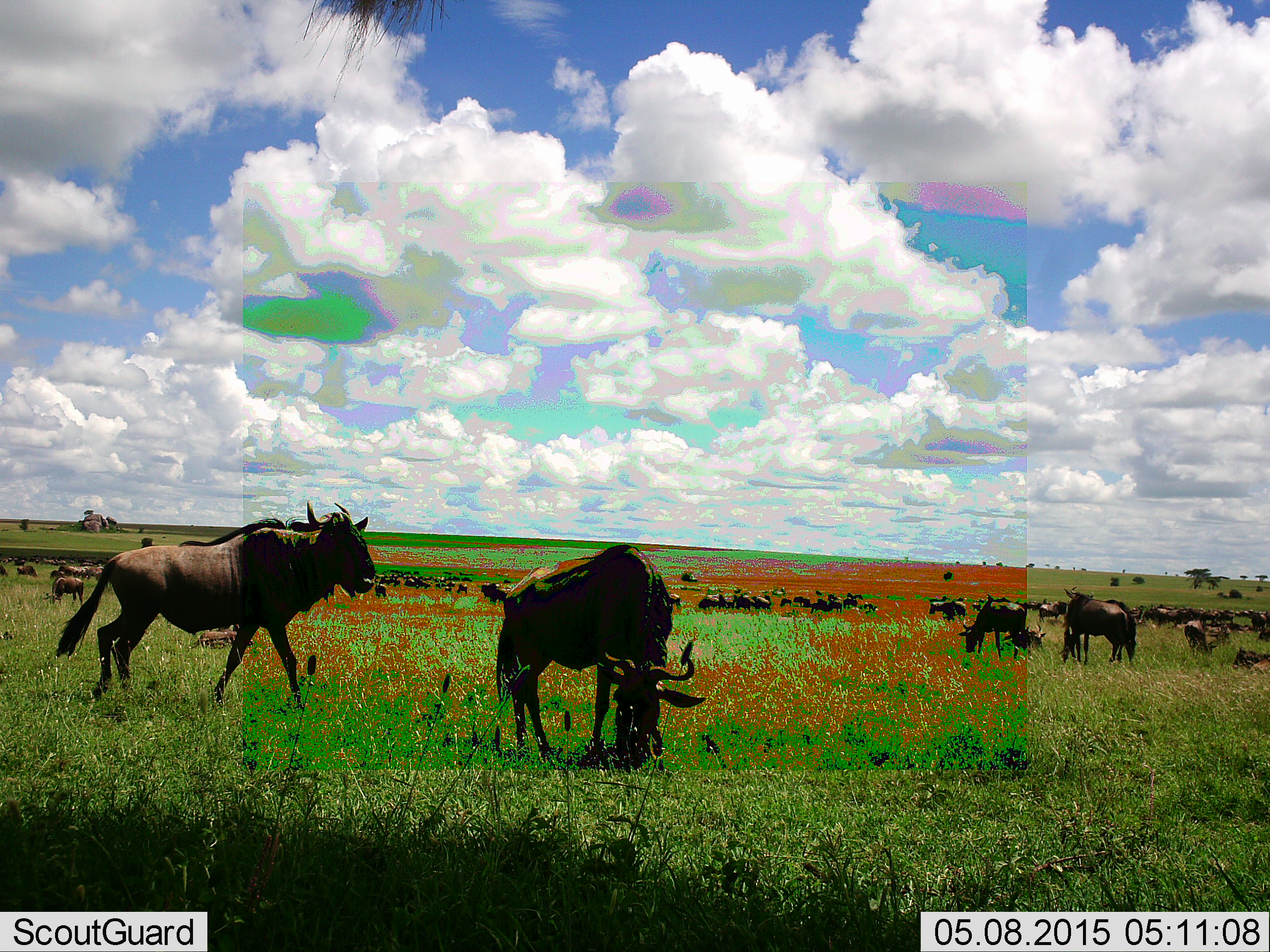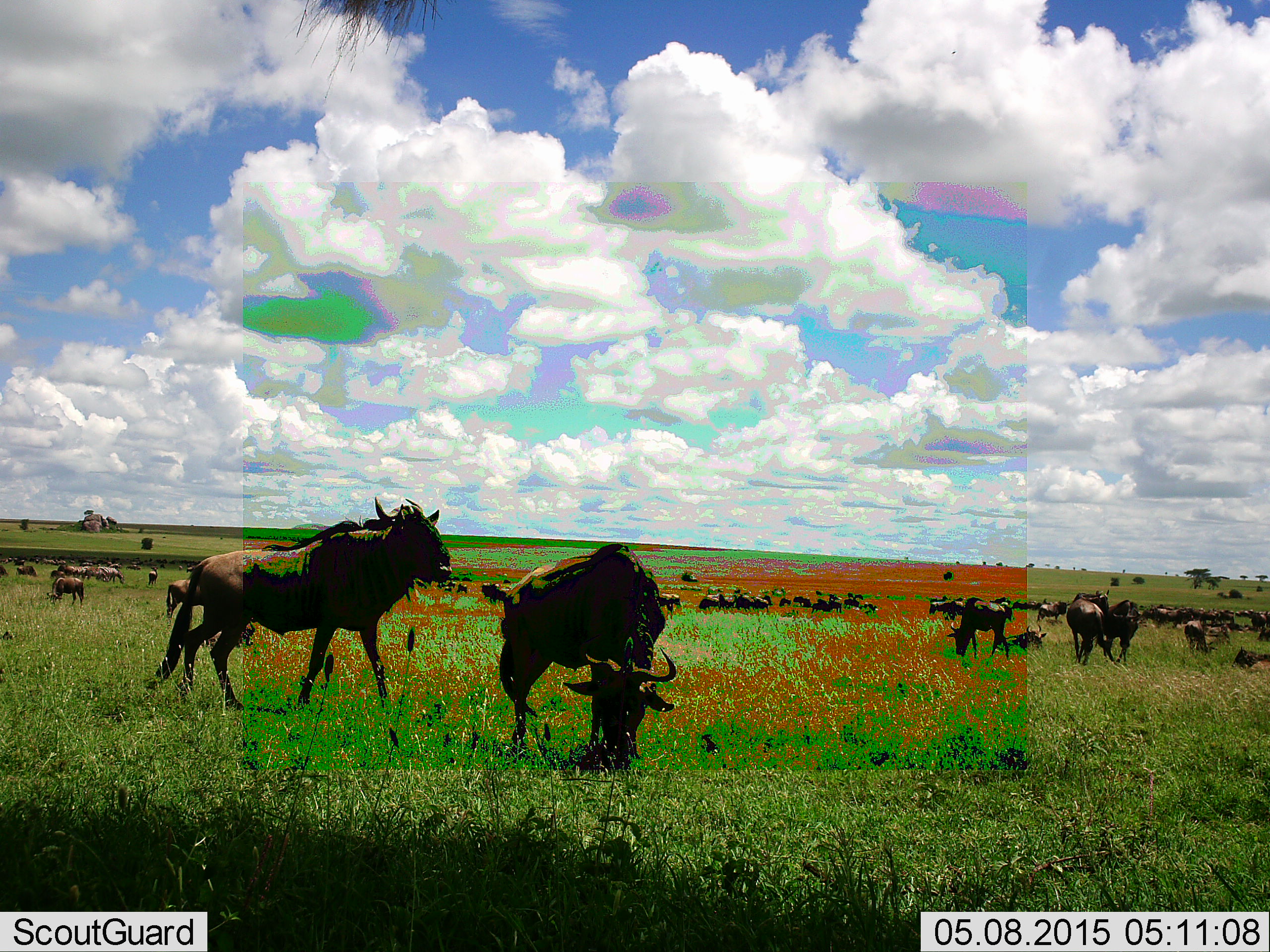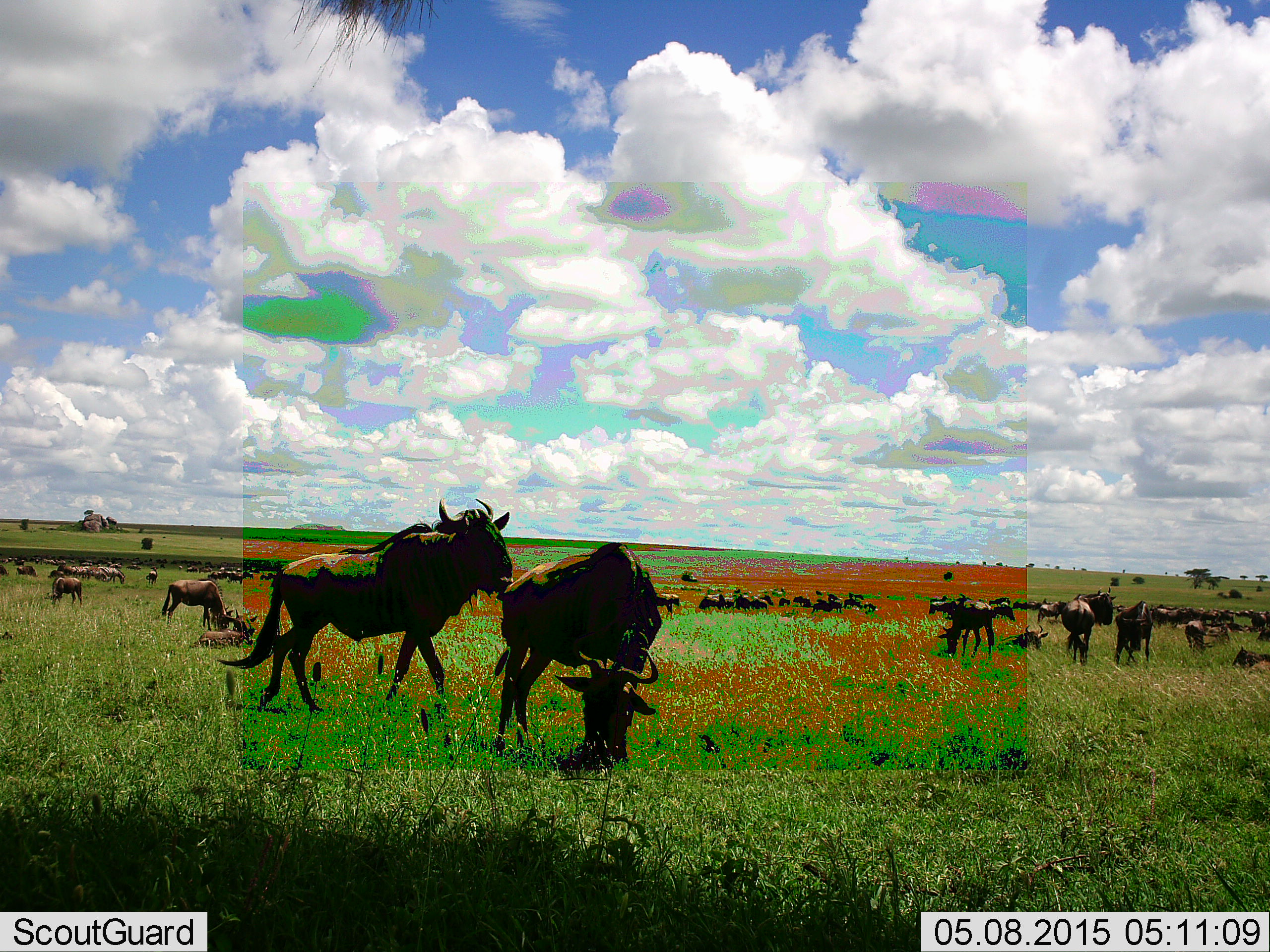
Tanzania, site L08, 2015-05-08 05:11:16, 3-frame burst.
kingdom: Animalia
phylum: Chordata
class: Mammalia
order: Artiodactyla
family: Bovidae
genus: Connochaetes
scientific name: Connochaetes taurinus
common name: blue wildebeest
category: wildebeest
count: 51+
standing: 90%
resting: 50%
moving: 100%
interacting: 20%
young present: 20%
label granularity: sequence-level